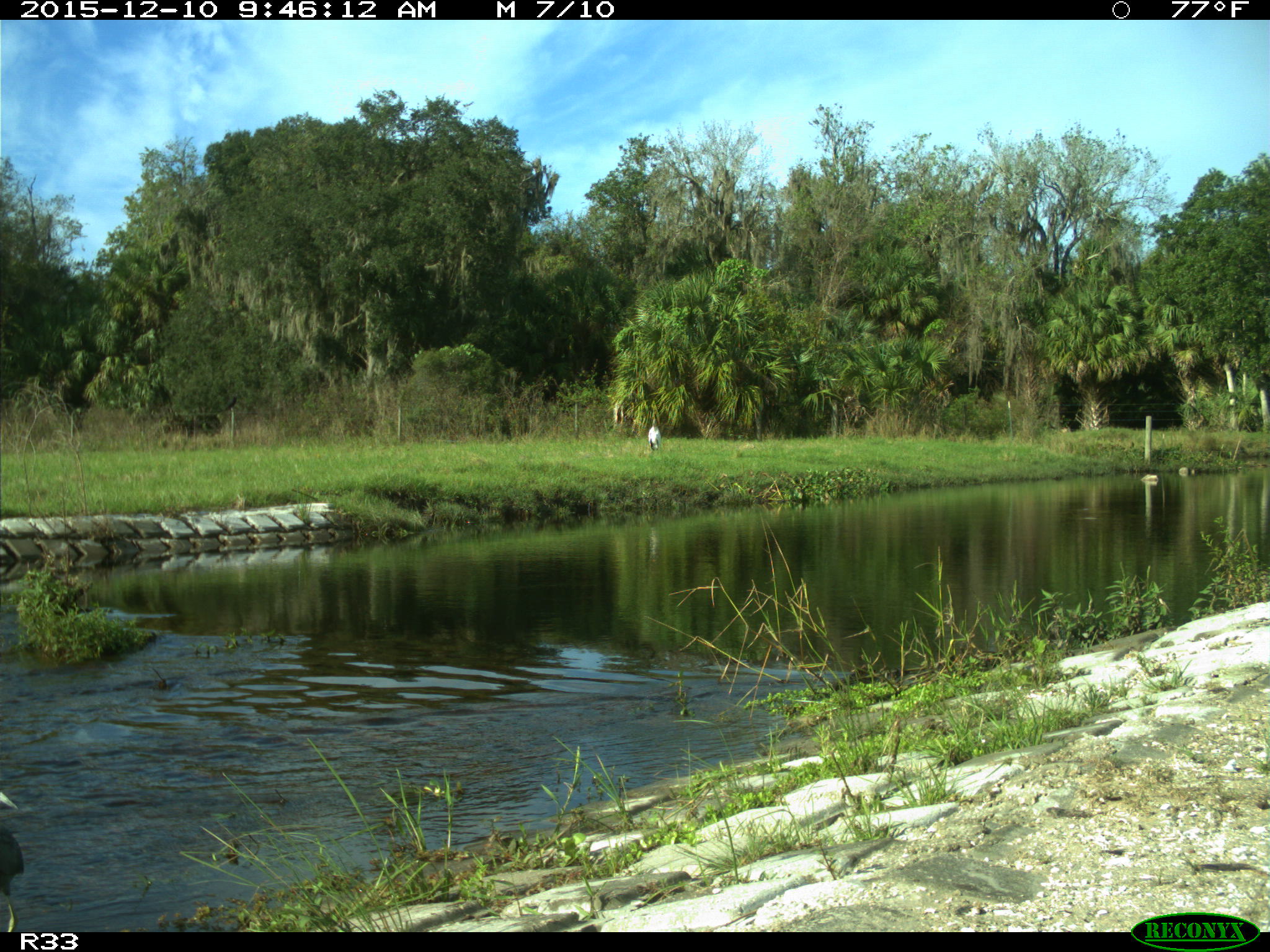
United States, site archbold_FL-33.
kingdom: Animalia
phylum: Chordata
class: Aves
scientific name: Aves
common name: birds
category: unidentified bird